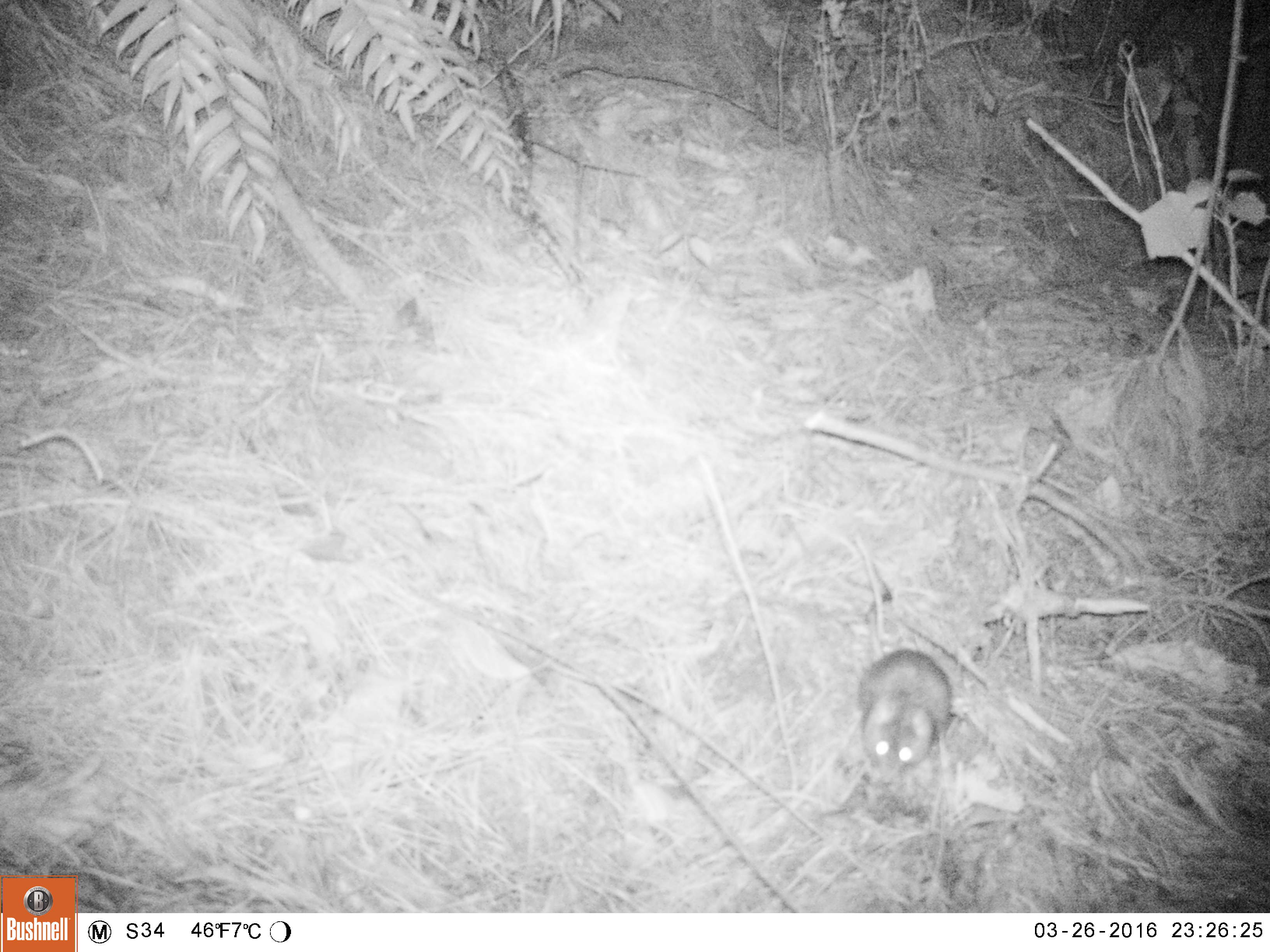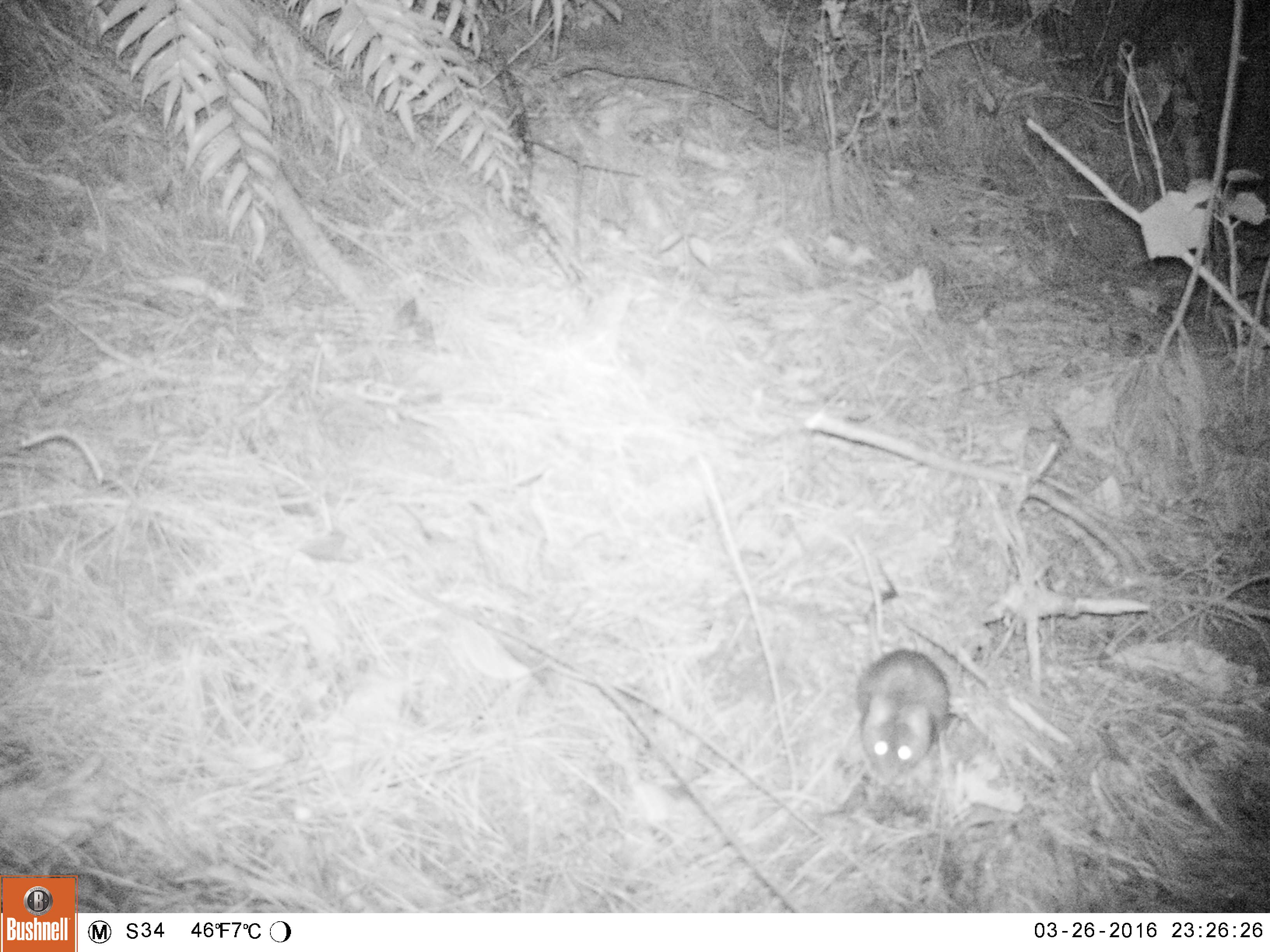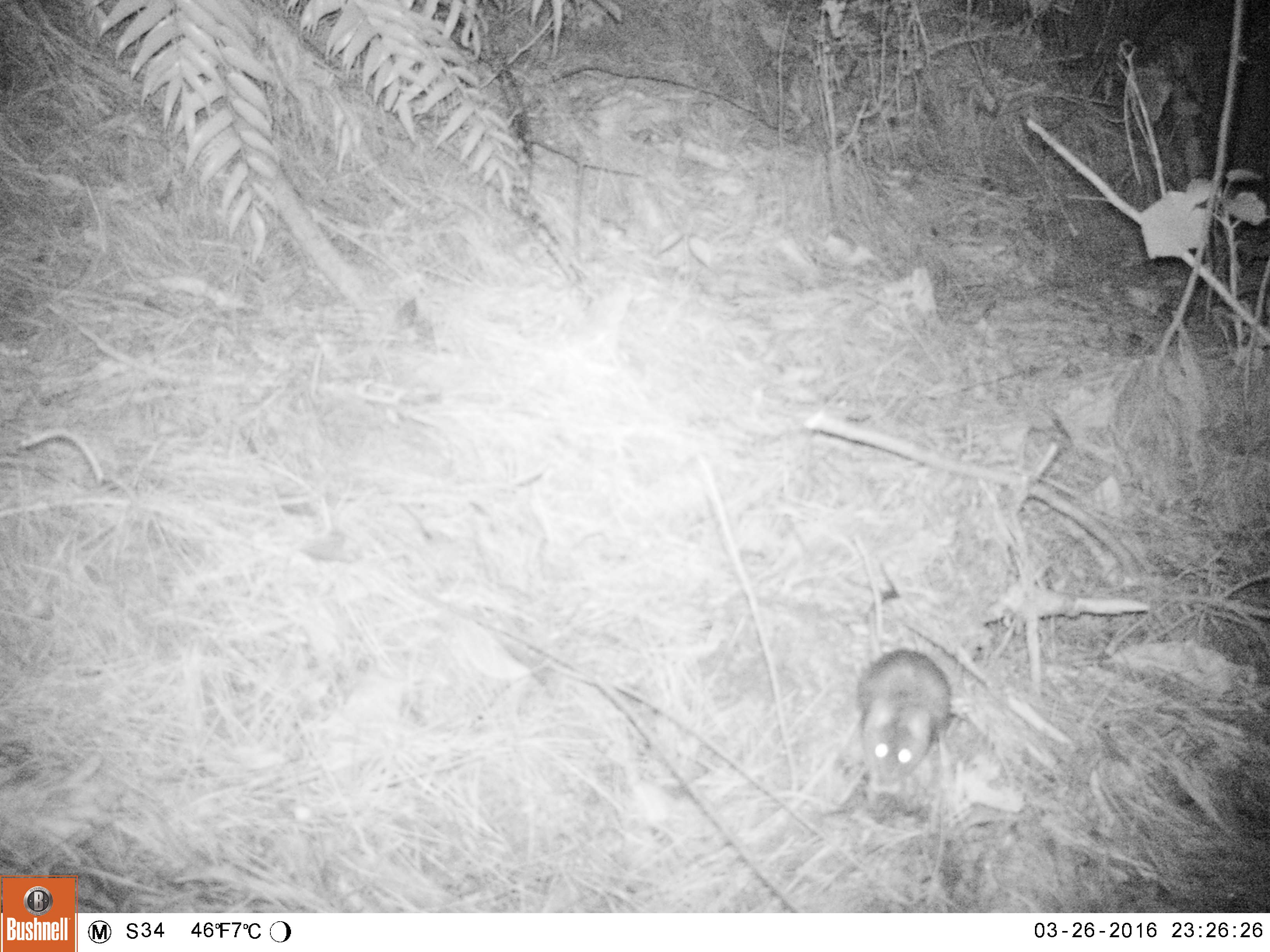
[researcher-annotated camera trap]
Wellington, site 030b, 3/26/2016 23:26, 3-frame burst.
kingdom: Animalia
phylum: Chordata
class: Mammalia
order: Rodentia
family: Muridae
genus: Rattus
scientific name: Rattus rattus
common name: ship rat